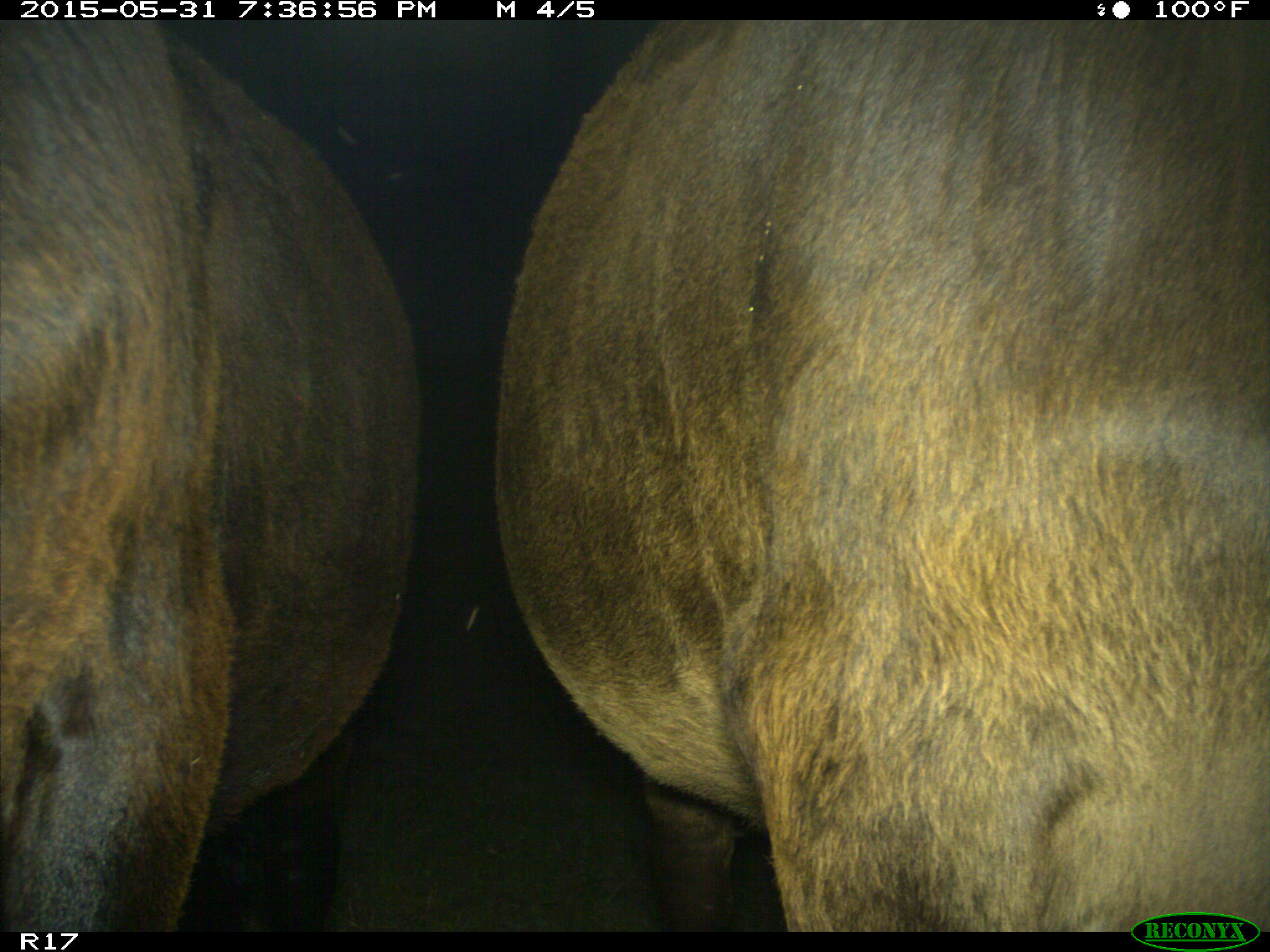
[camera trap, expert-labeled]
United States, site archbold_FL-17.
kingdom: Animalia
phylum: Chordata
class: Mammalia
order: Artiodactyla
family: Bovidae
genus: Bos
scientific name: Bos taurus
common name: domestic cow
Bos taurus (domestic cow).